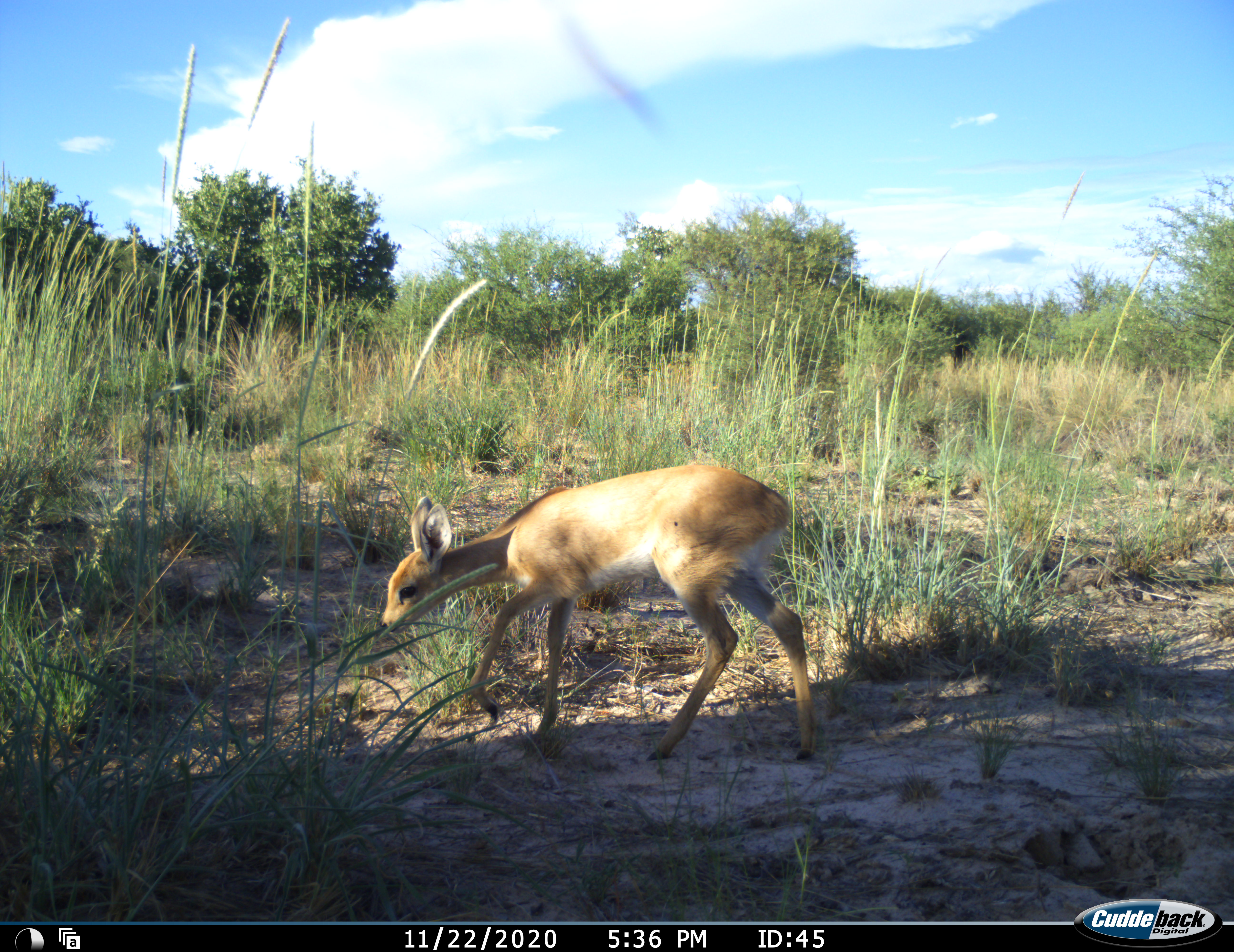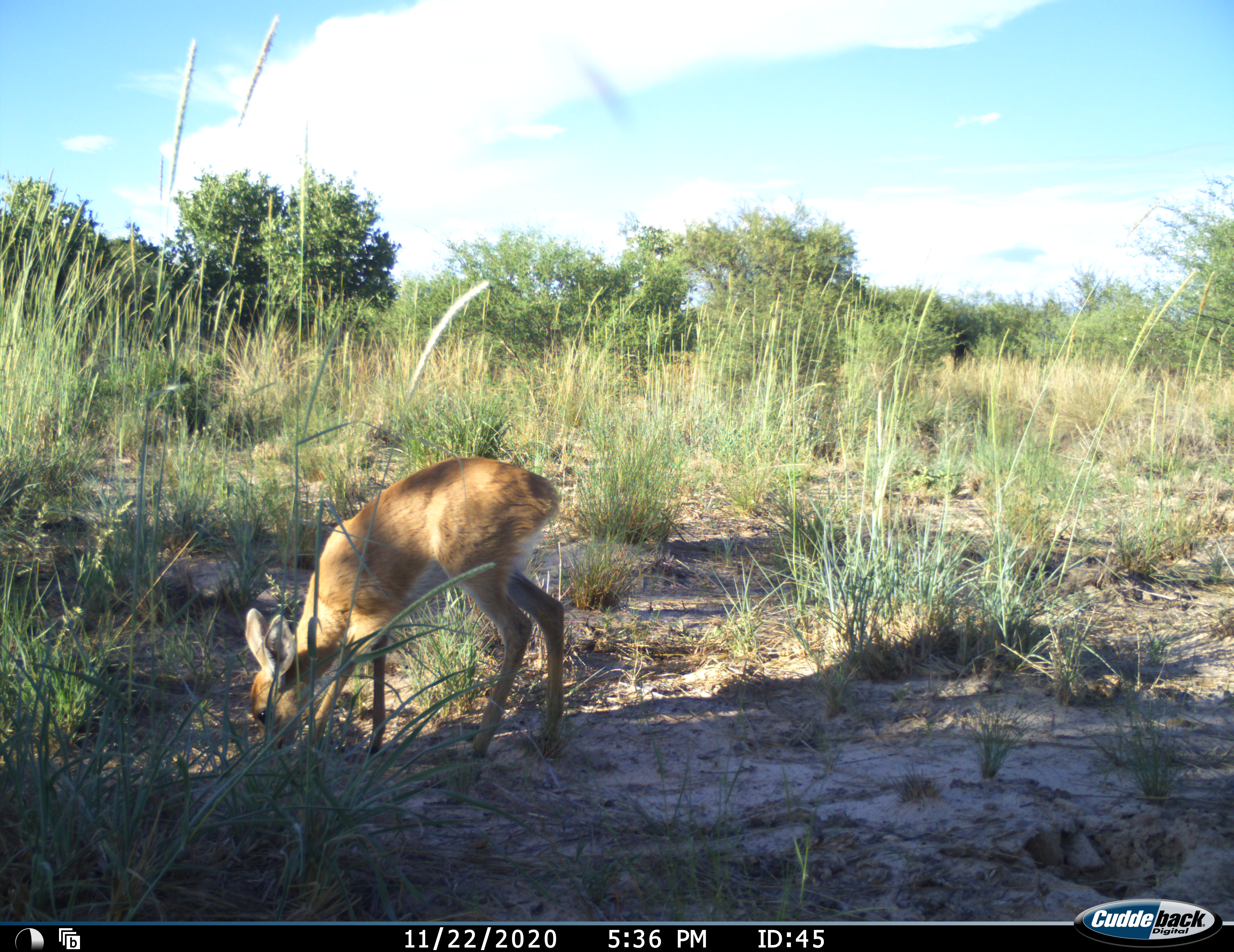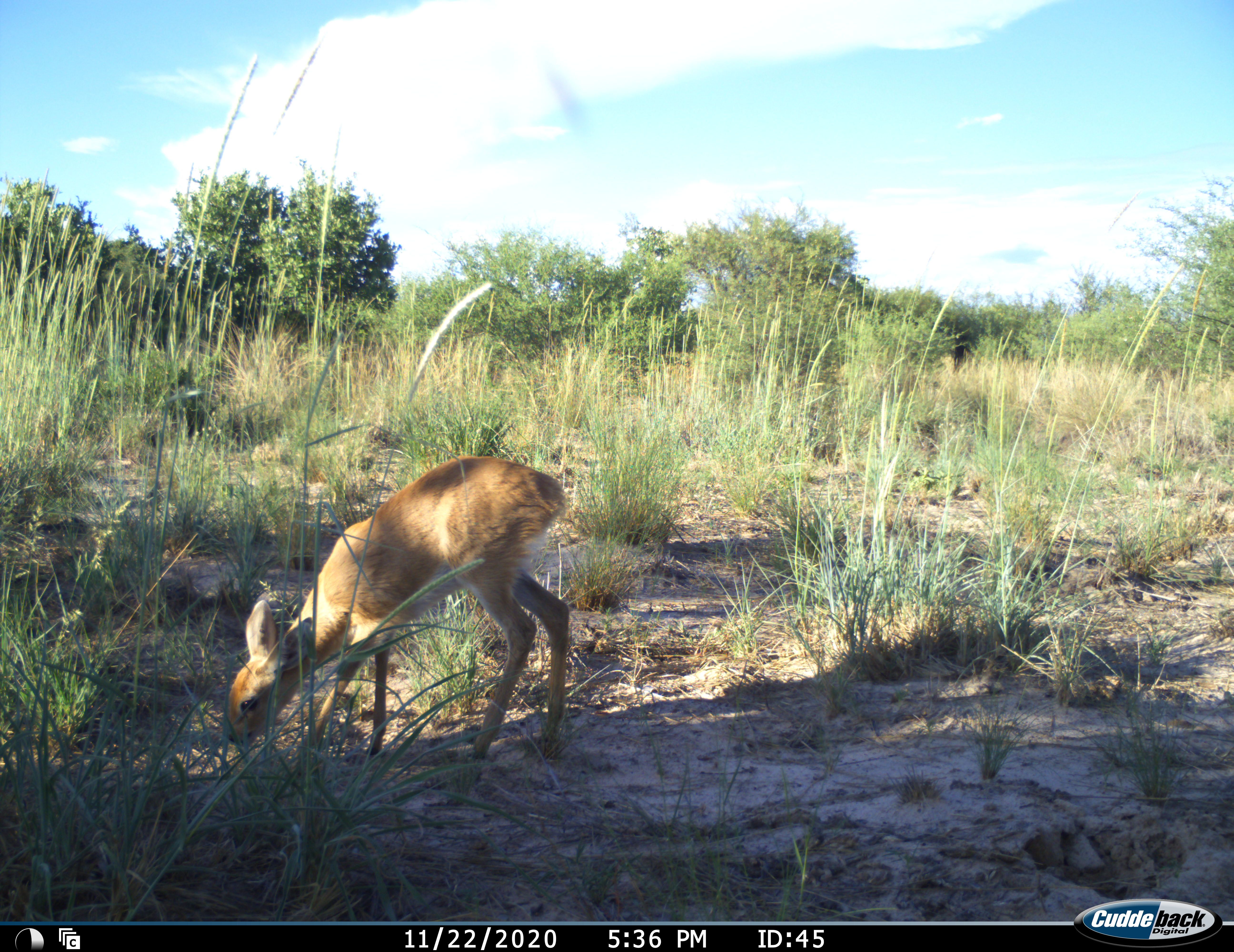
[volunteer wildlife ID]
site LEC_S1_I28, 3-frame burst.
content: unidentified animal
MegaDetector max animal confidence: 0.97